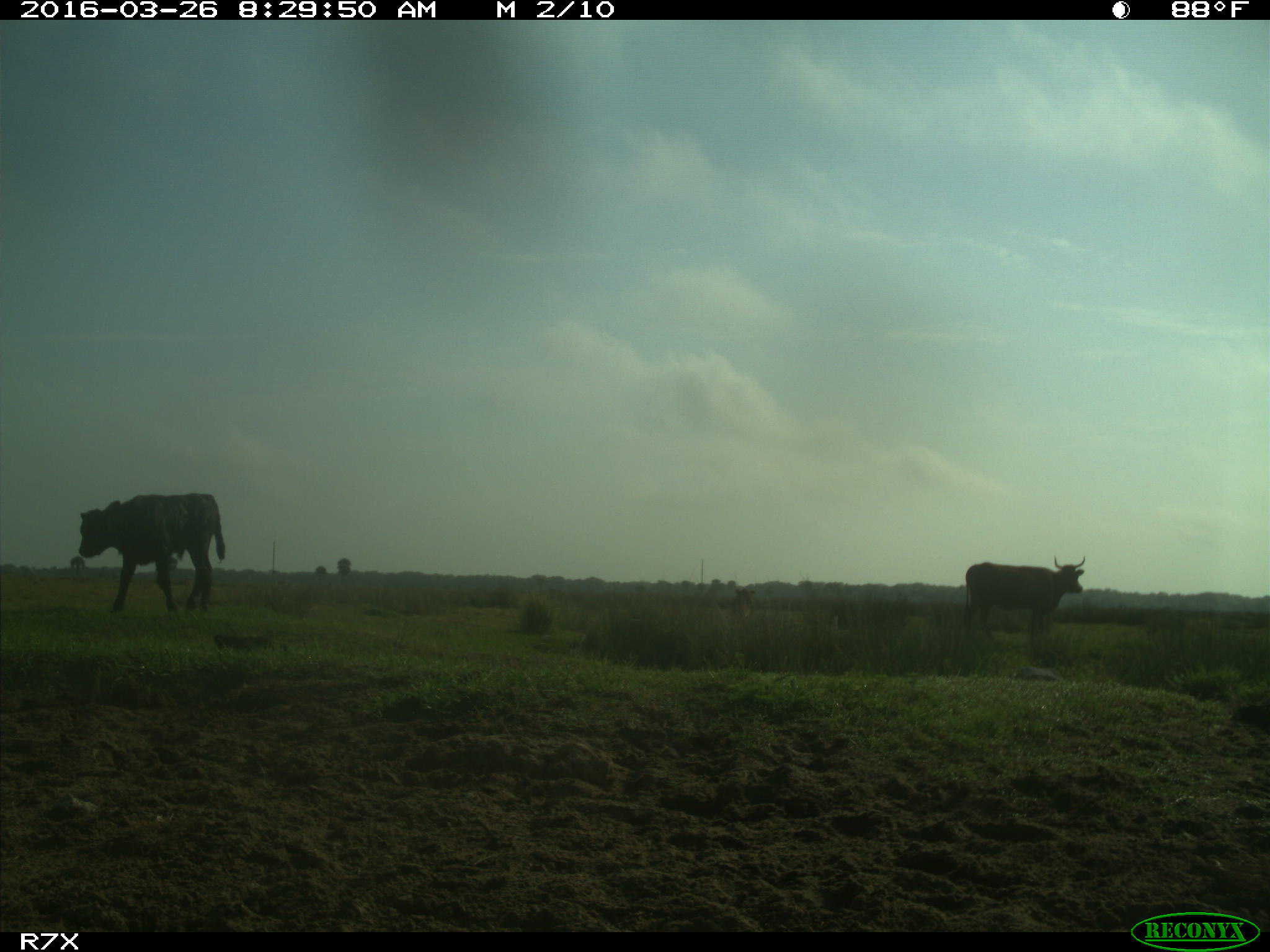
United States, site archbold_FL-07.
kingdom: Animalia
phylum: Chordata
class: Mammalia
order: Artiodactyla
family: Bovidae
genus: Bos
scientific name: Bos taurus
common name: domestic cow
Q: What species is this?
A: Bos taurus (domestic cow).